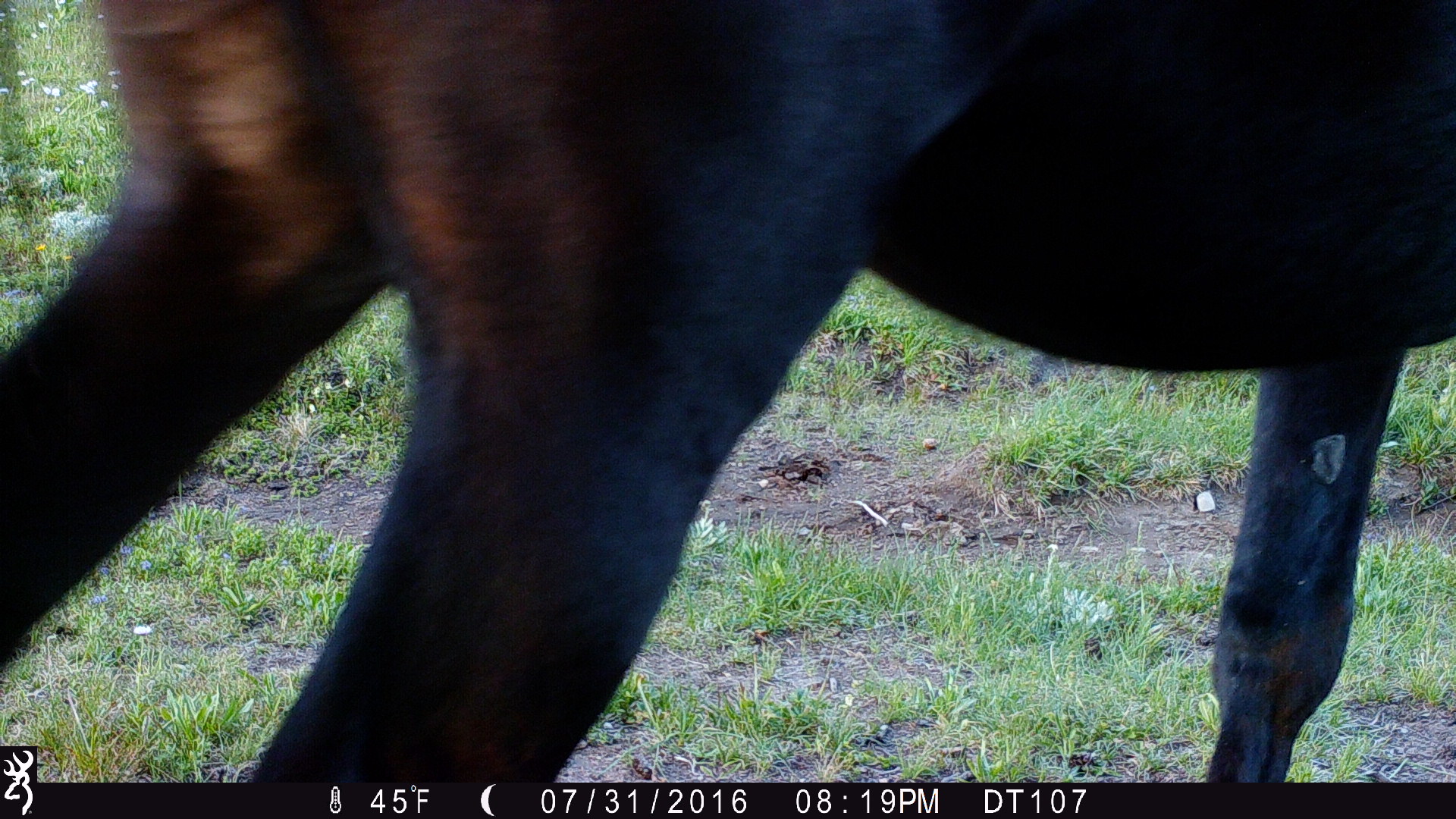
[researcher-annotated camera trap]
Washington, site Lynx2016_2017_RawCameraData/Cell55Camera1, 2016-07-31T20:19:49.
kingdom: Animalia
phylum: Chordata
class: Mammalia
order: Perissodactyla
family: Equidae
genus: Equus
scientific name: Equus caballus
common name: domestic horse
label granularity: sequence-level